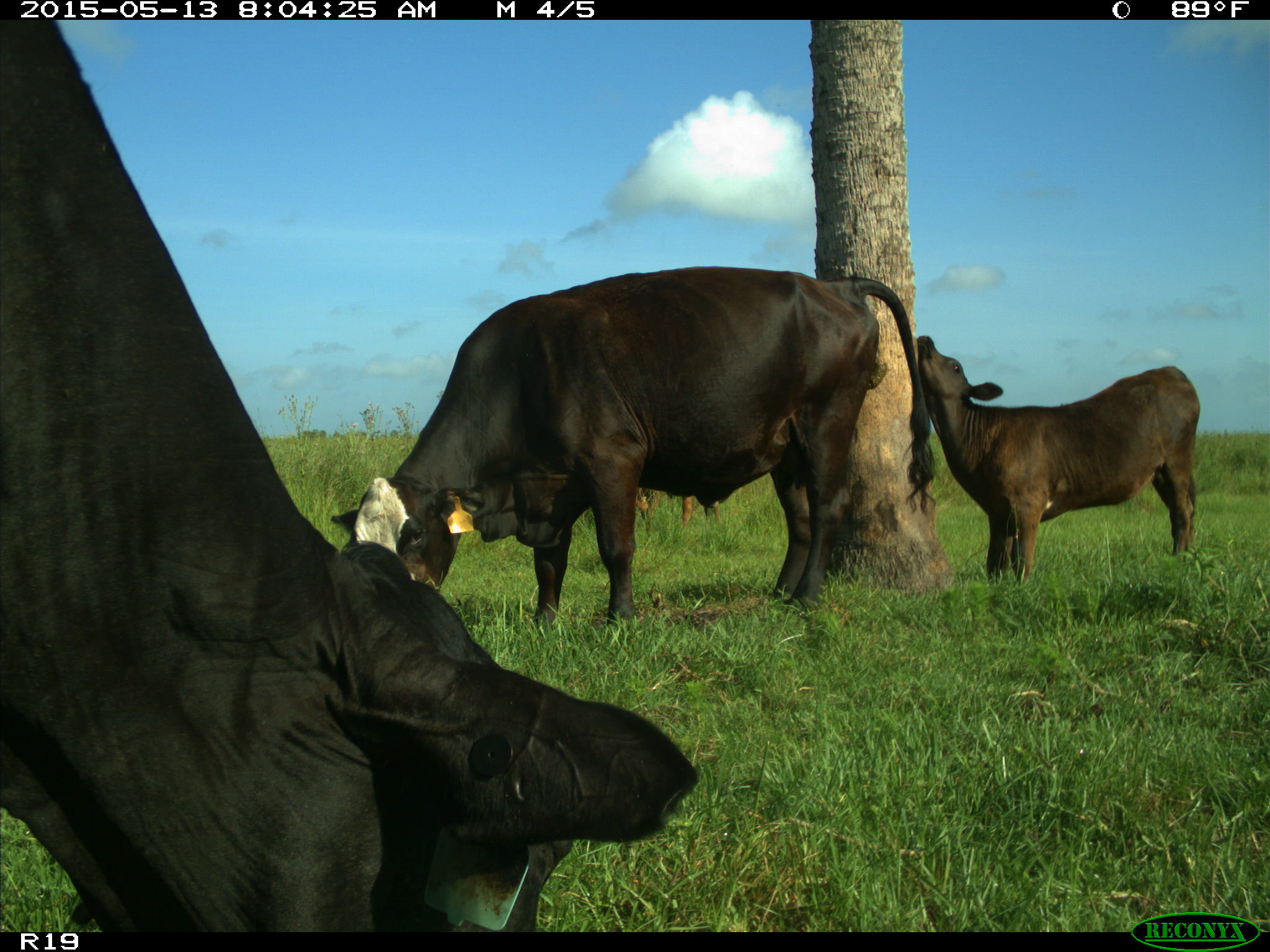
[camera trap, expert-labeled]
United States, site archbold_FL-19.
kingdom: Animalia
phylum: Chordata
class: Mammalia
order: Artiodactyla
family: Bovidae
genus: Bos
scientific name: Bos taurus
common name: domestic cow